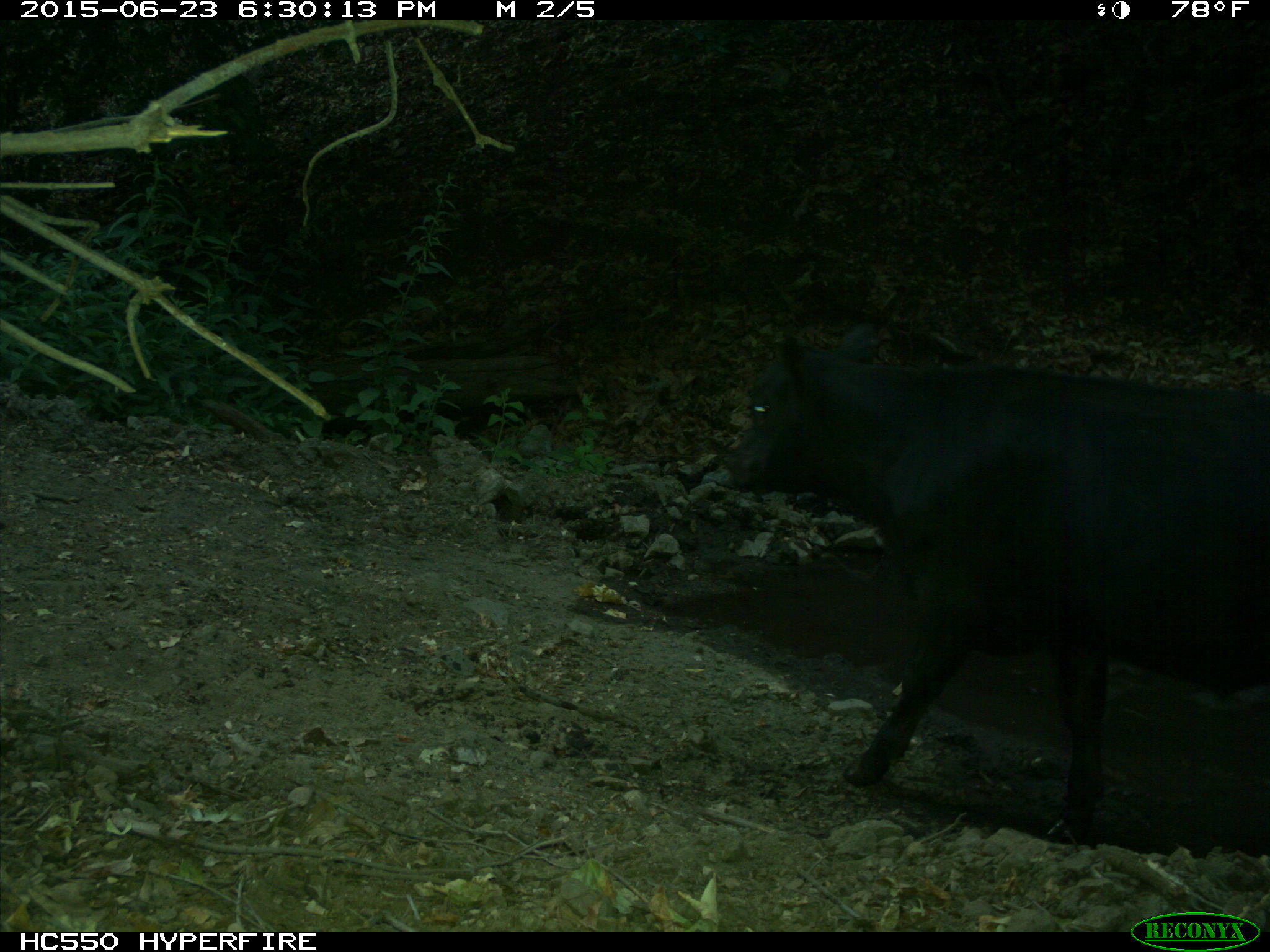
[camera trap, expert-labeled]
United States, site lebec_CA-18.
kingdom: Animalia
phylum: Chordata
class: Mammalia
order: Artiodactyla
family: Bovidae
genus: Bos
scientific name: Bos taurus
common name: domestic cow